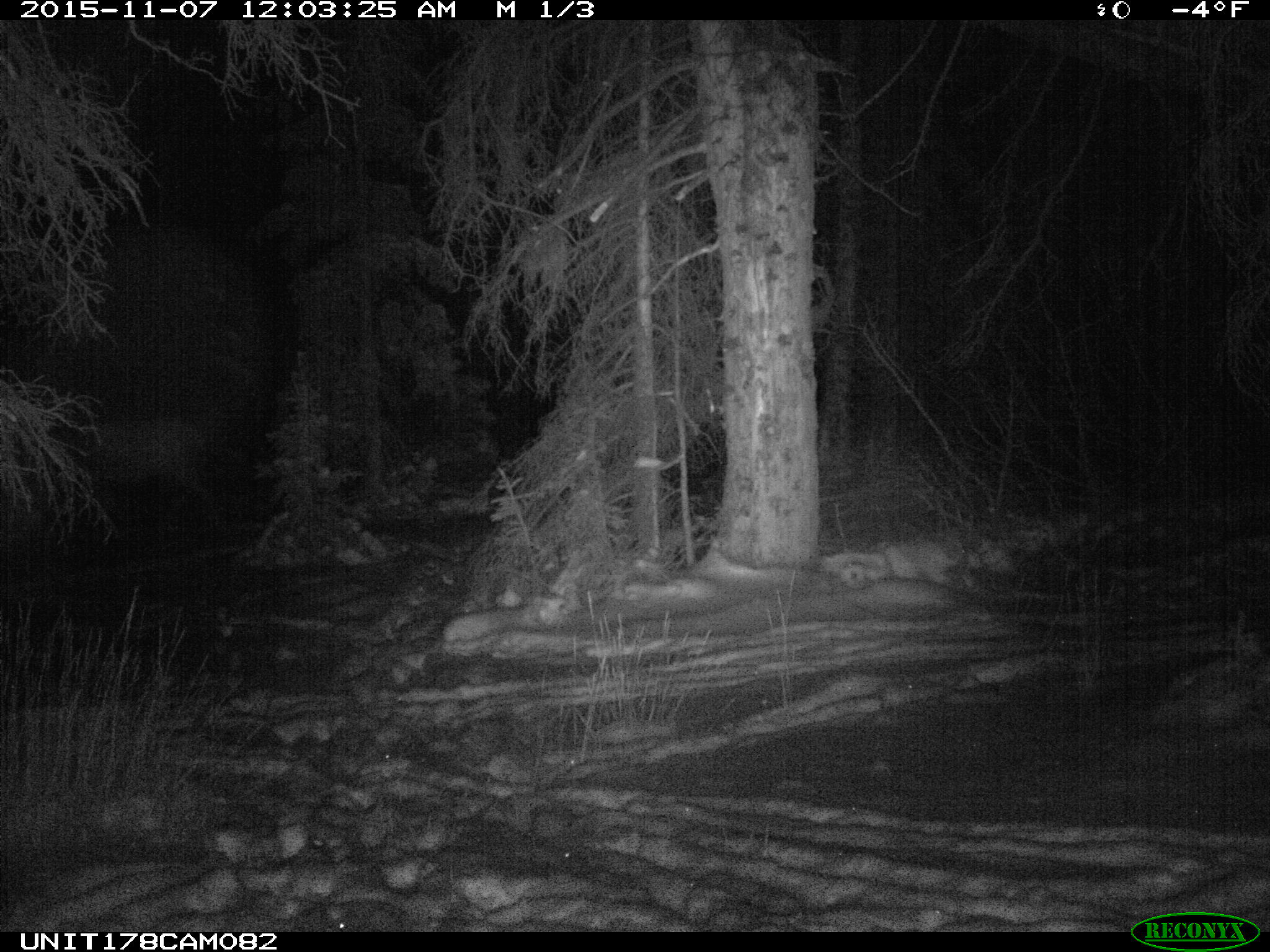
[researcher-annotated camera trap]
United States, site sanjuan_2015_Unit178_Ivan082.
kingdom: Animalia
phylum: Chordata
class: Mammalia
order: Artiodactyla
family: Cervidae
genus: Cervus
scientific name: Cervus elaphus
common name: red deer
Cervus elaphus (red deer).